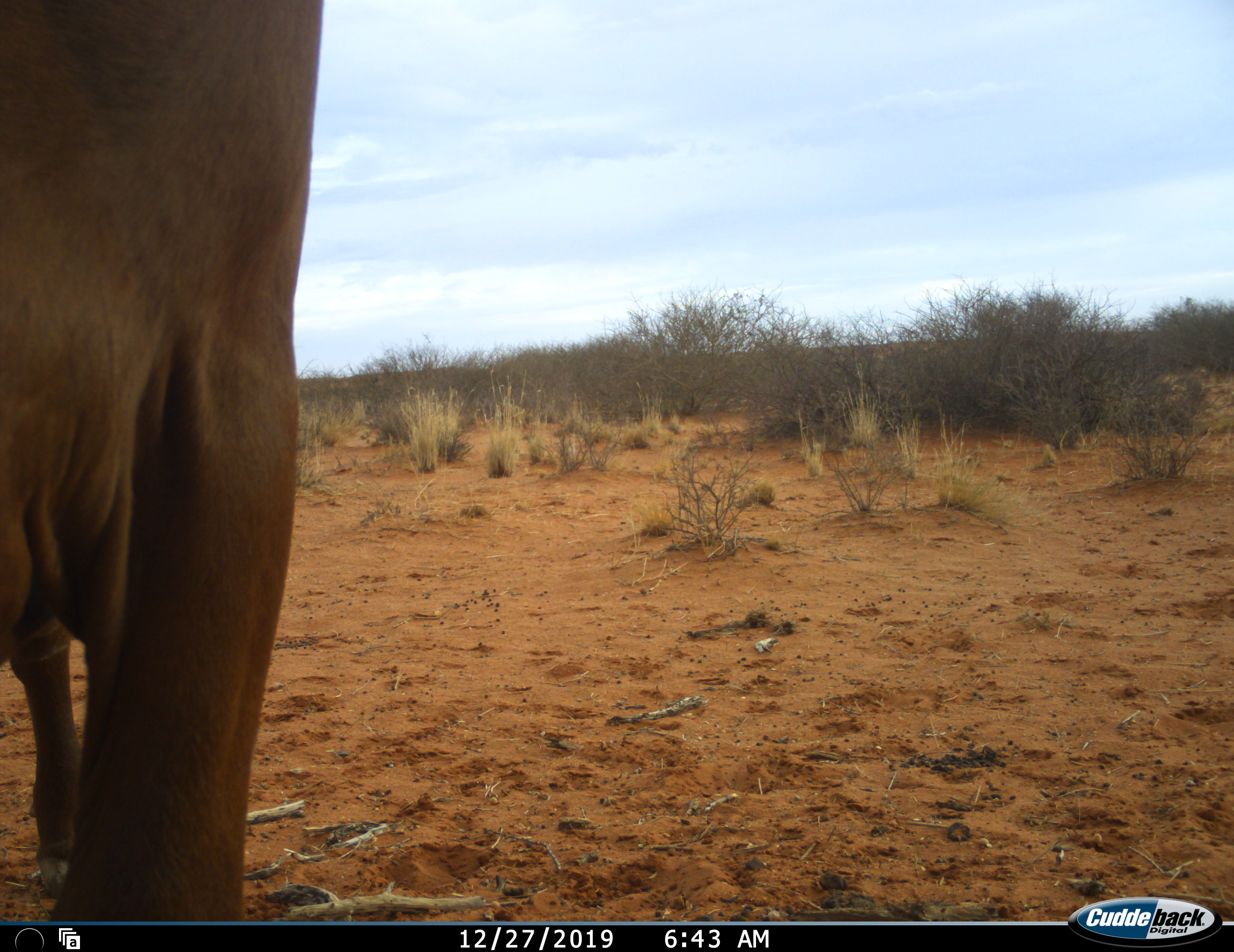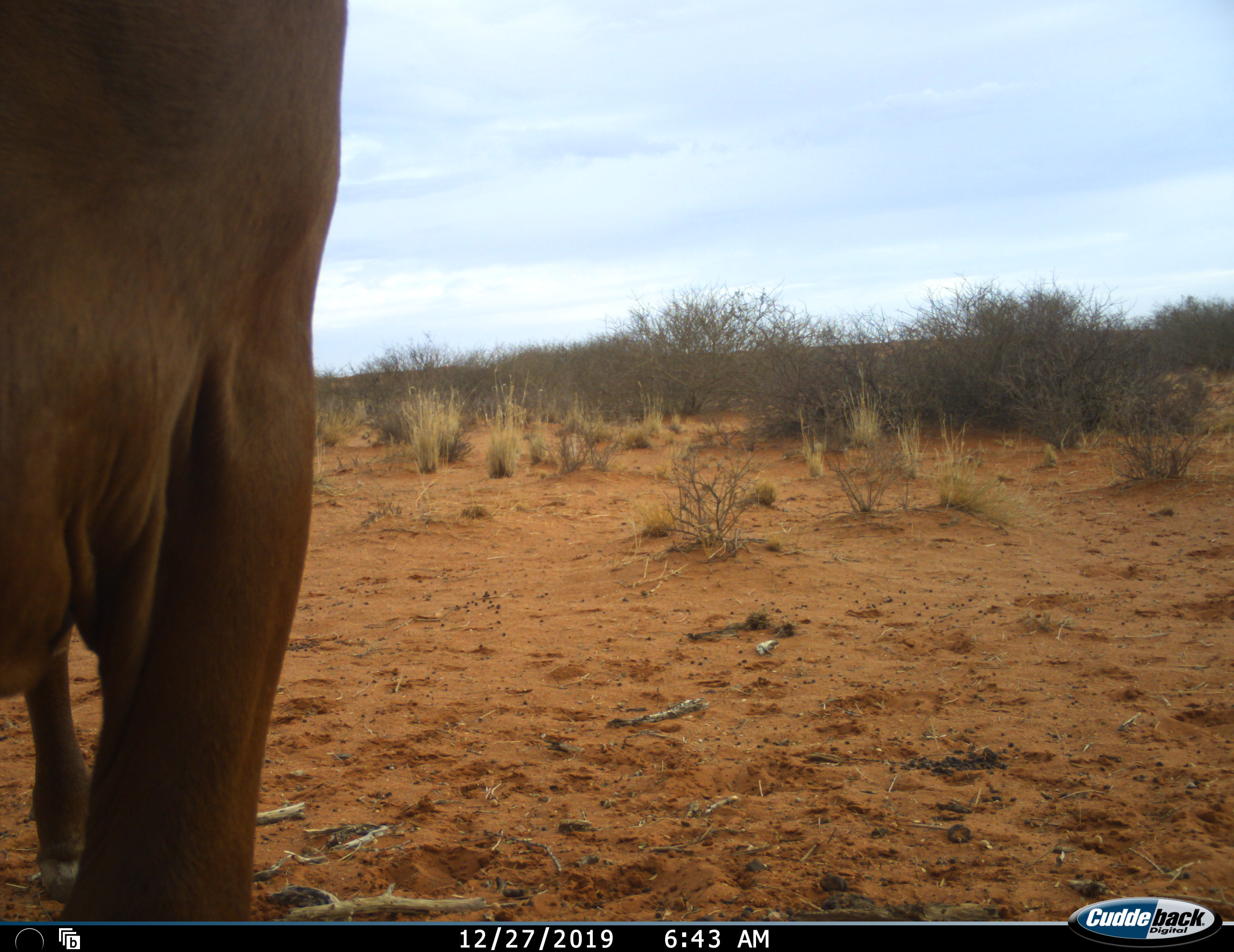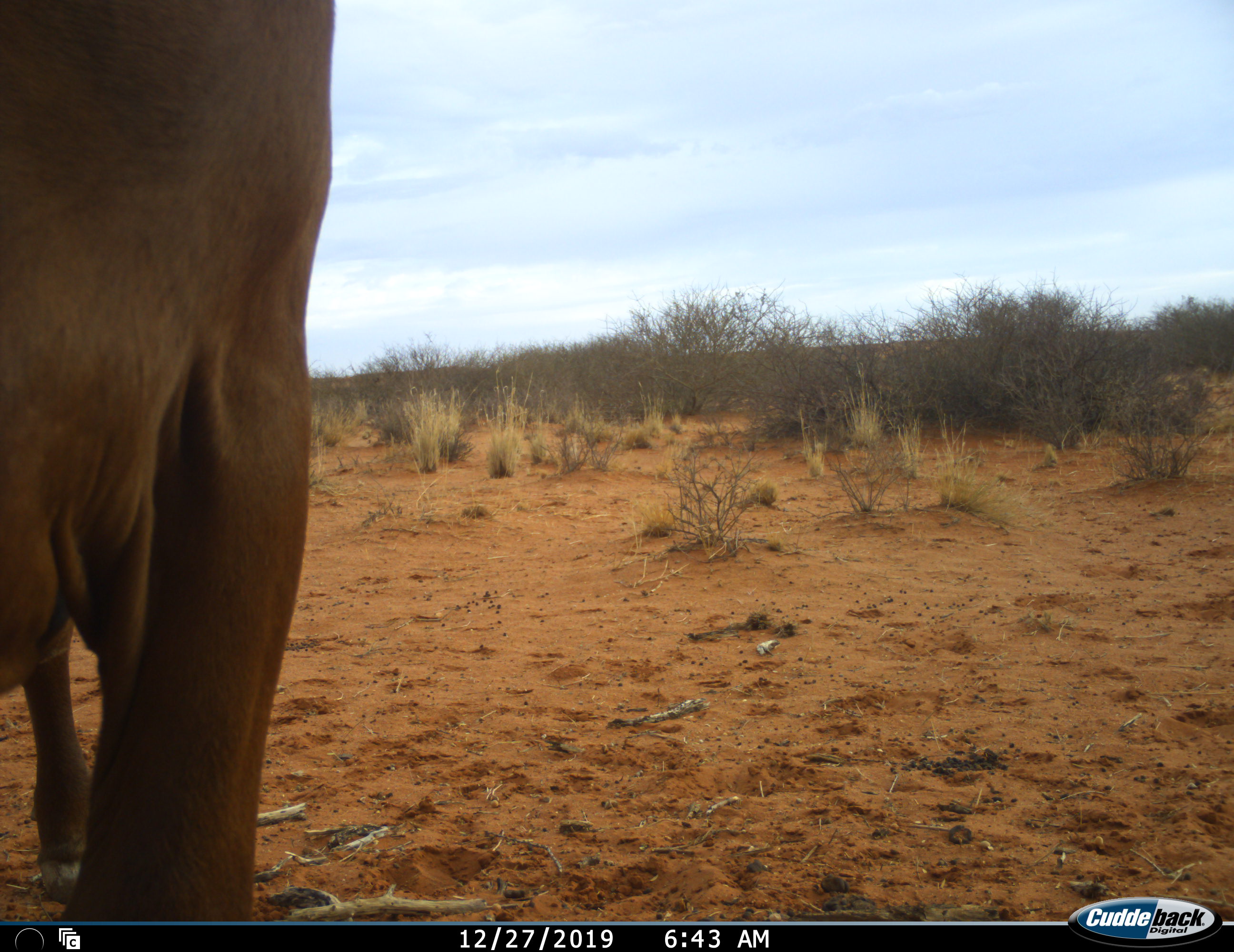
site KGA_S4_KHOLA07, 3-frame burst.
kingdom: Animalia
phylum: Chordata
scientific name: Vertebrata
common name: domestic animal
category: domesticanimal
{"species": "domesticanimal (domestic animal) (Vertebrata)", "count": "1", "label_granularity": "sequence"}